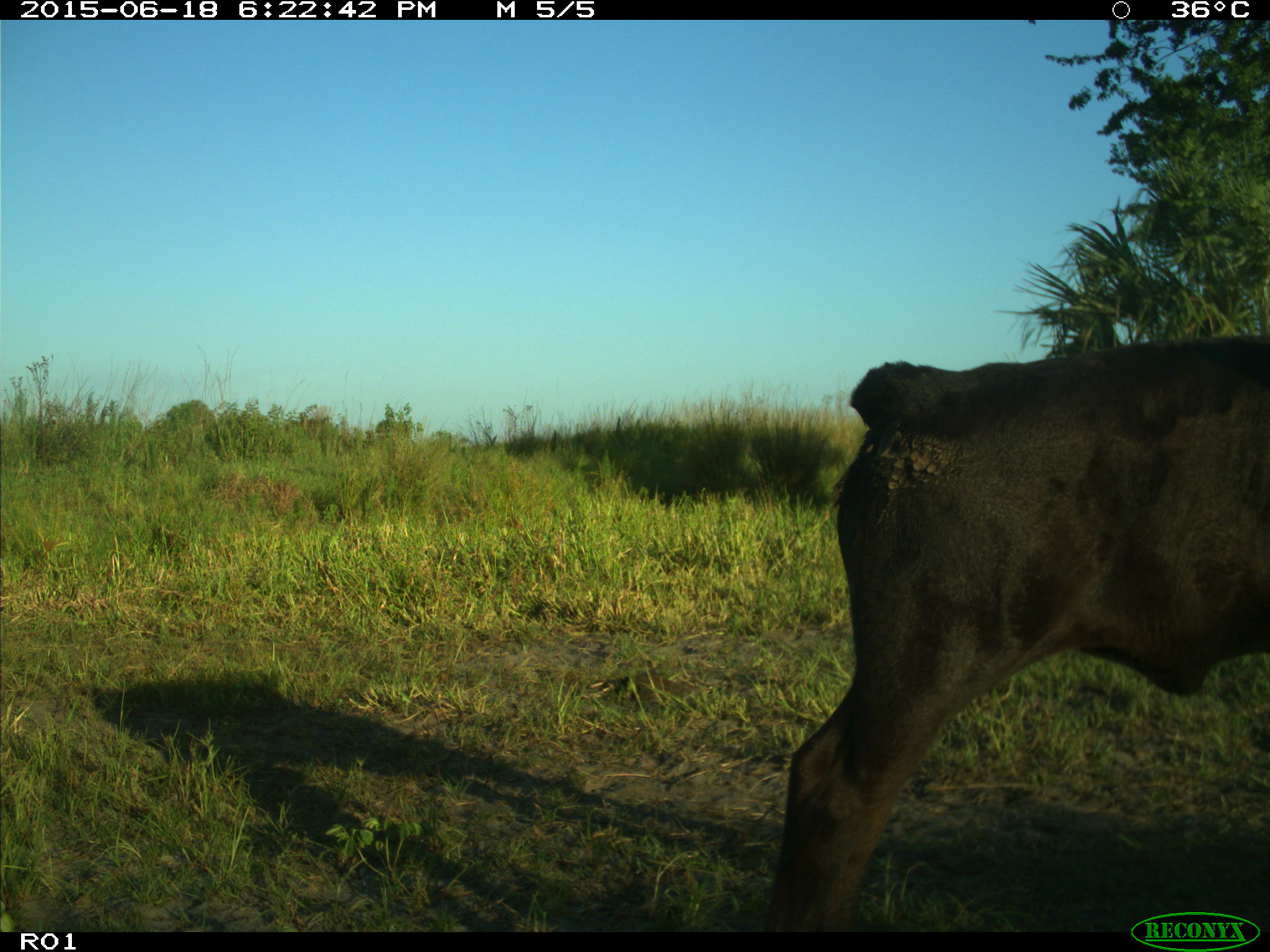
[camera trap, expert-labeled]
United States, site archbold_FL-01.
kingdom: Animalia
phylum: Chordata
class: Mammalia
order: Artiodactyla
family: Bovidae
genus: Bos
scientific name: Bos taurus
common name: domestic cow